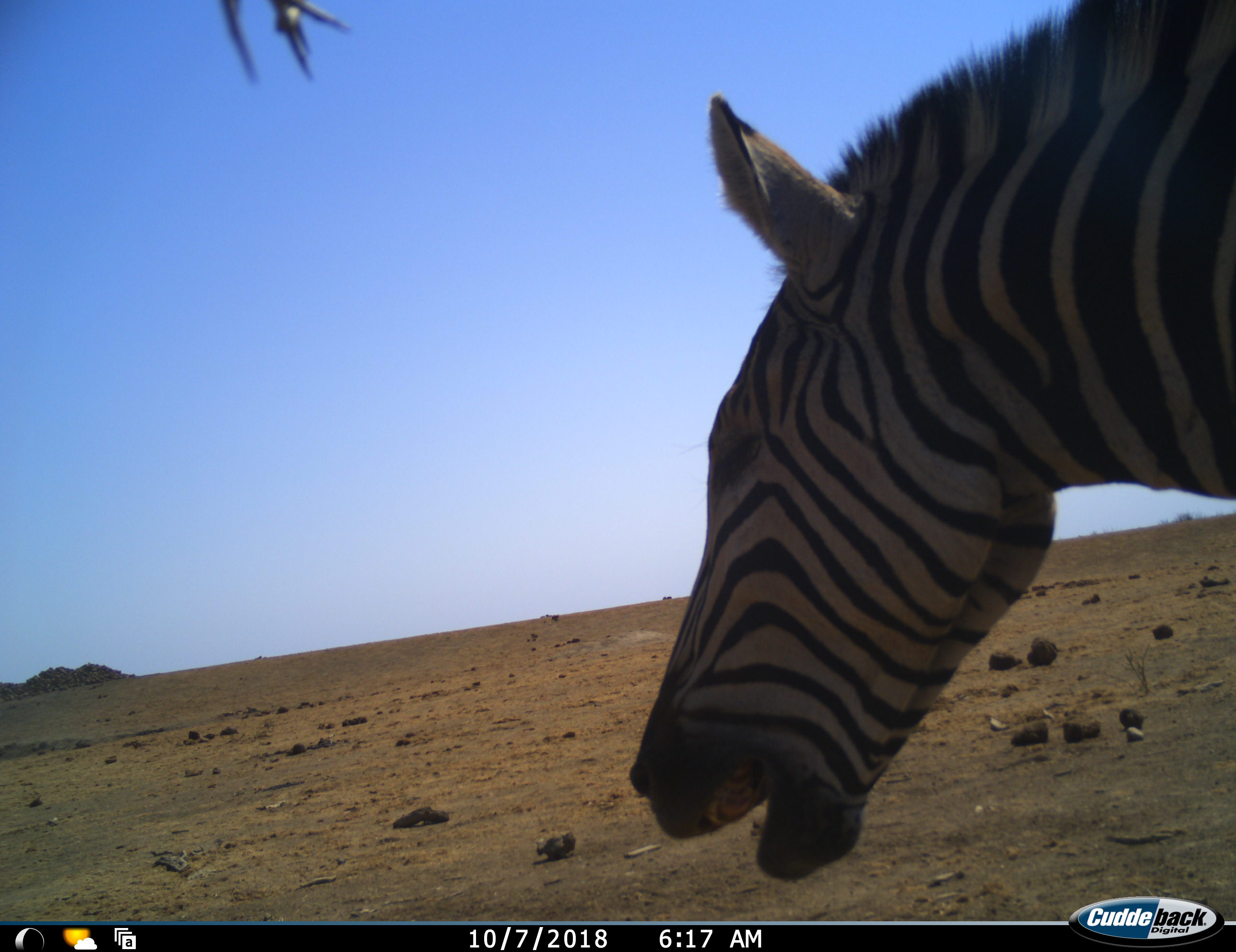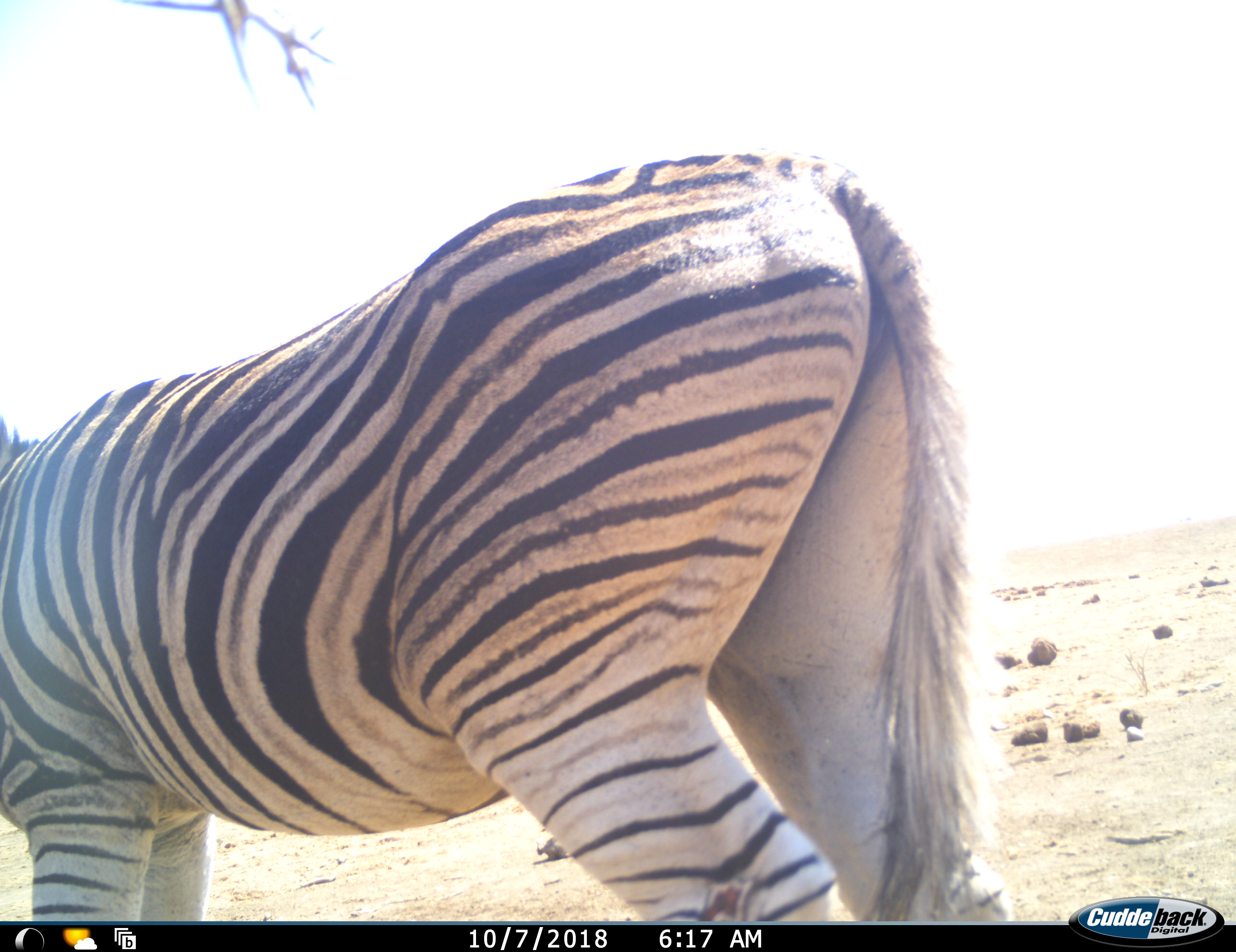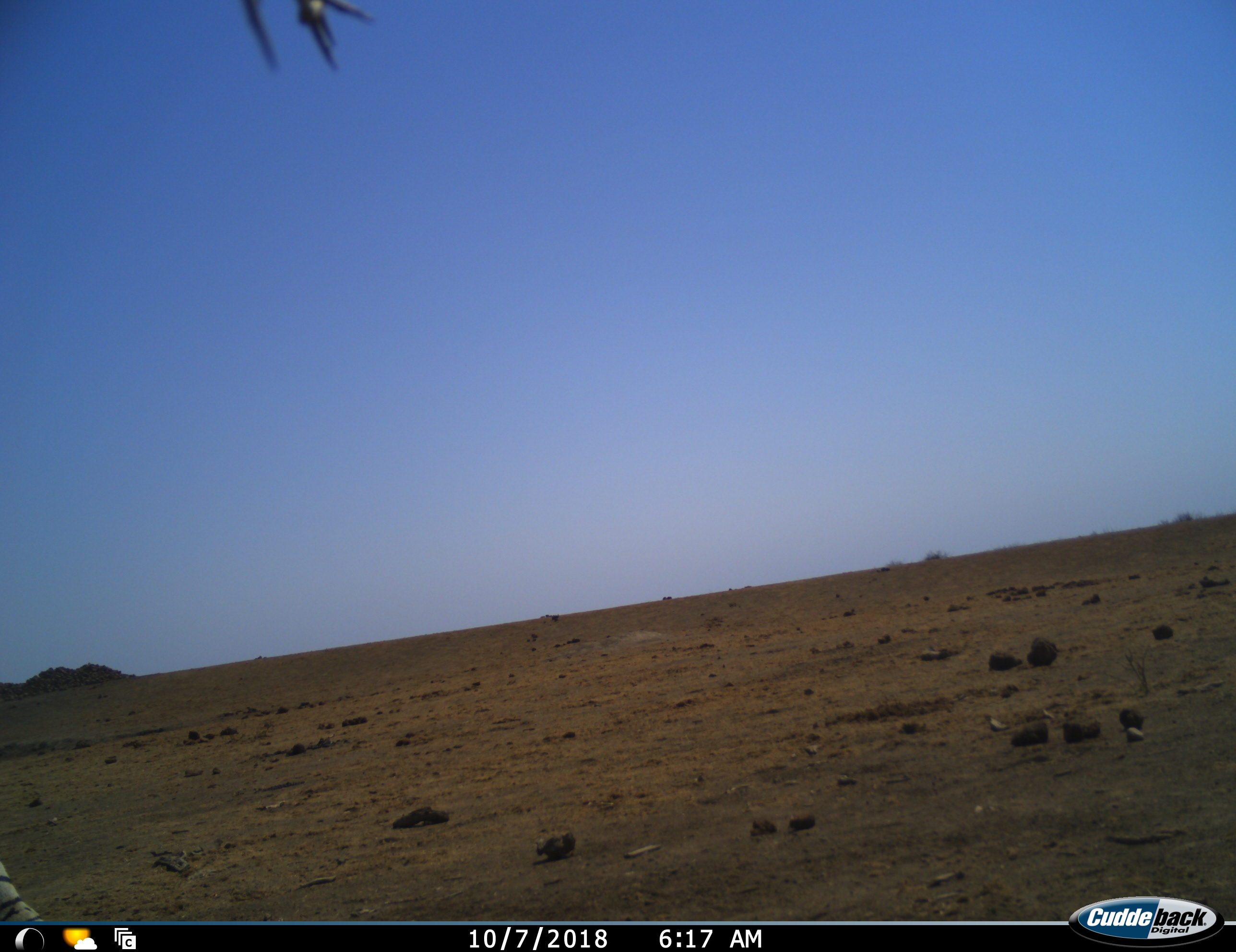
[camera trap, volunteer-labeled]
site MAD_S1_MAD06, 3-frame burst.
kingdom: Animalia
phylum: Chordata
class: Mammalia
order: Perissodactyla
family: Equidae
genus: Equus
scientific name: Equus quagga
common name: plains zebra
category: zebraplains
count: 1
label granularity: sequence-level